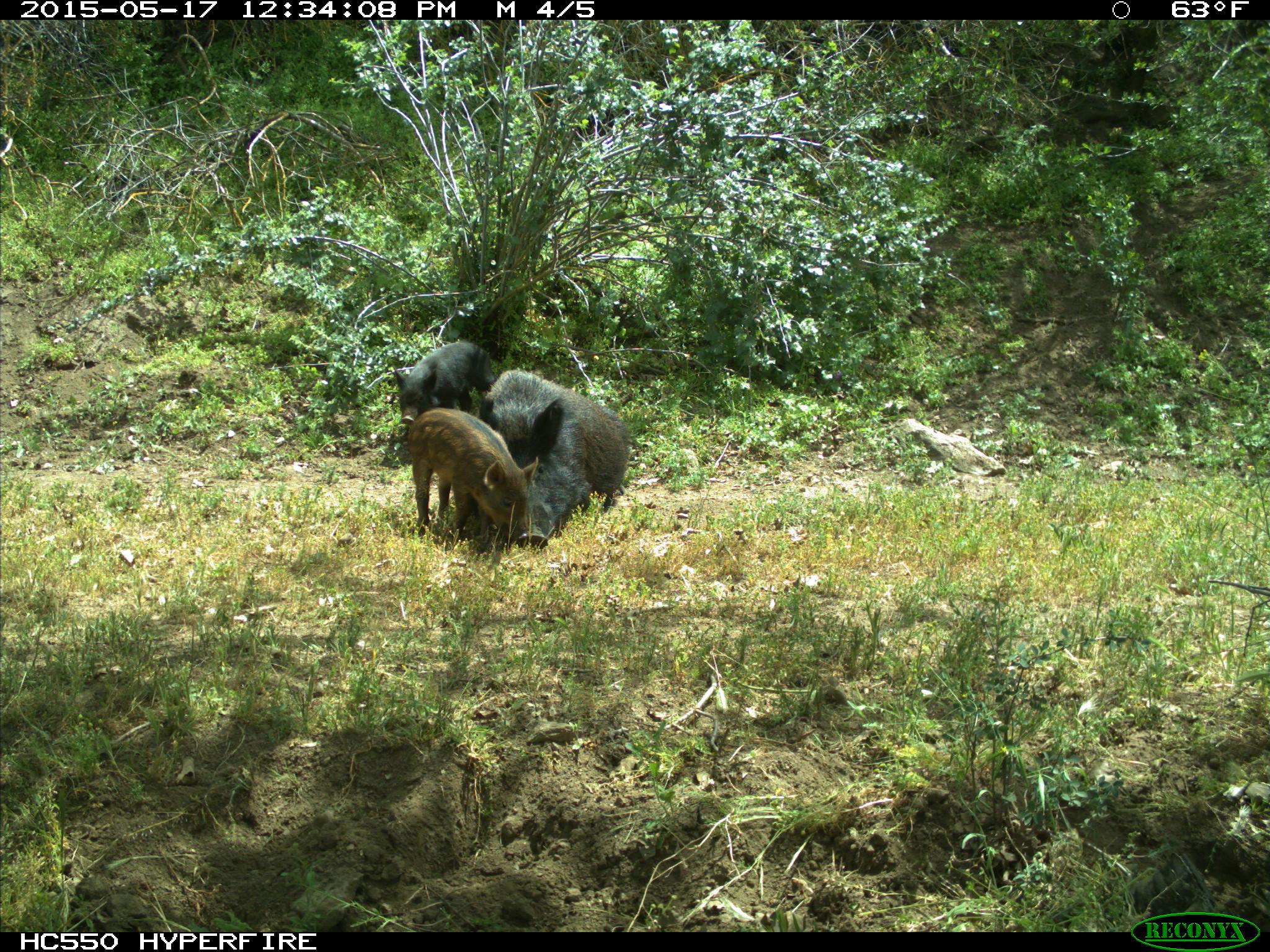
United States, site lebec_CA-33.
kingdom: Animalia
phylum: Chordata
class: Mammalia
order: Artiodactyla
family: Suidae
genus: Sus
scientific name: Sus scrofa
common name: wild boar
Sus scrofa (wild boar).